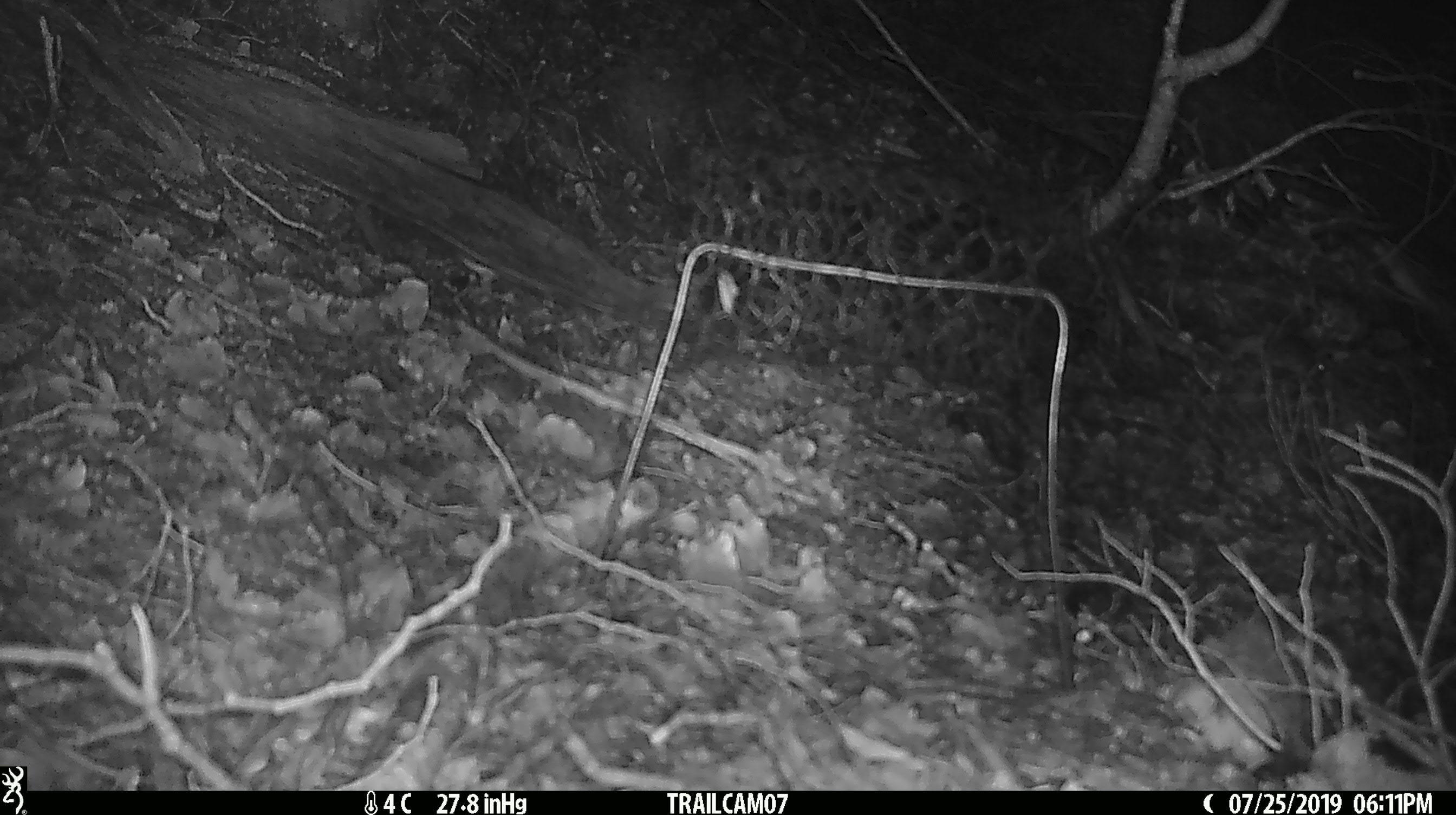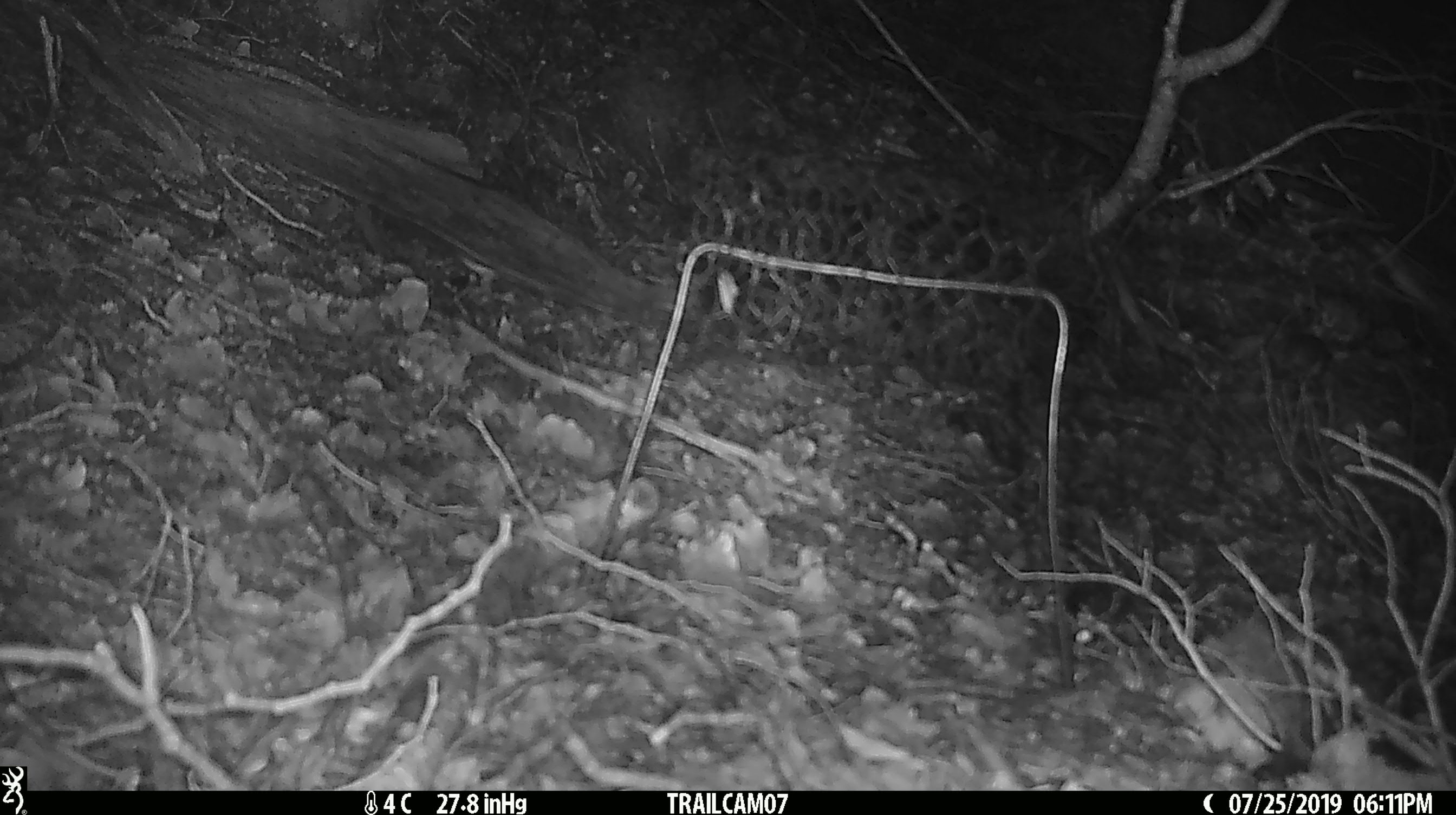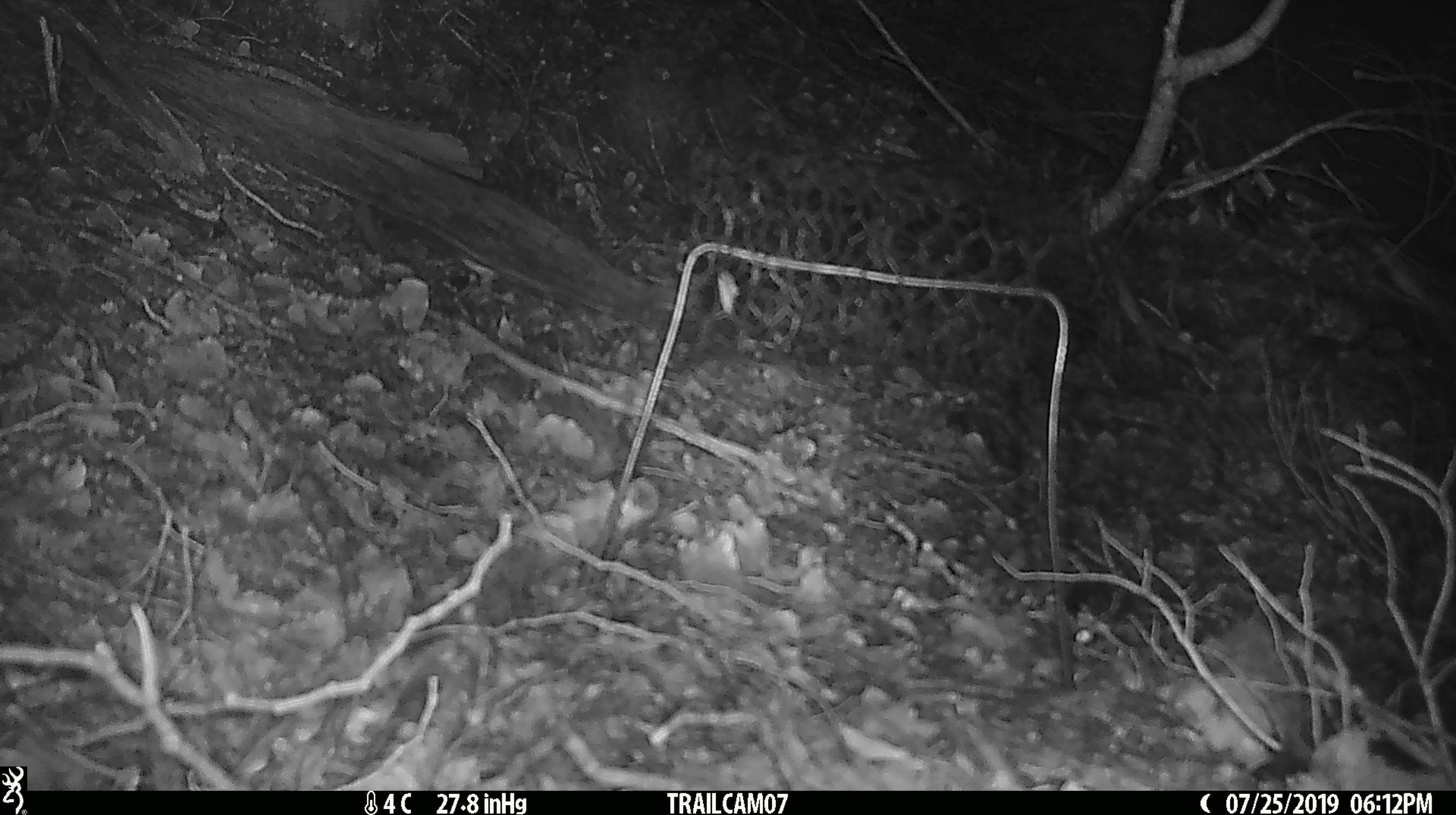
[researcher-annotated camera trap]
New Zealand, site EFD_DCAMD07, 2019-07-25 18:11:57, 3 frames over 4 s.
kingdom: Animalia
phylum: Chordata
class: Mammalia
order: Rodentia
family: Muridae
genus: Mus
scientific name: Mus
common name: mouse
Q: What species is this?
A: Mouse (Mus).